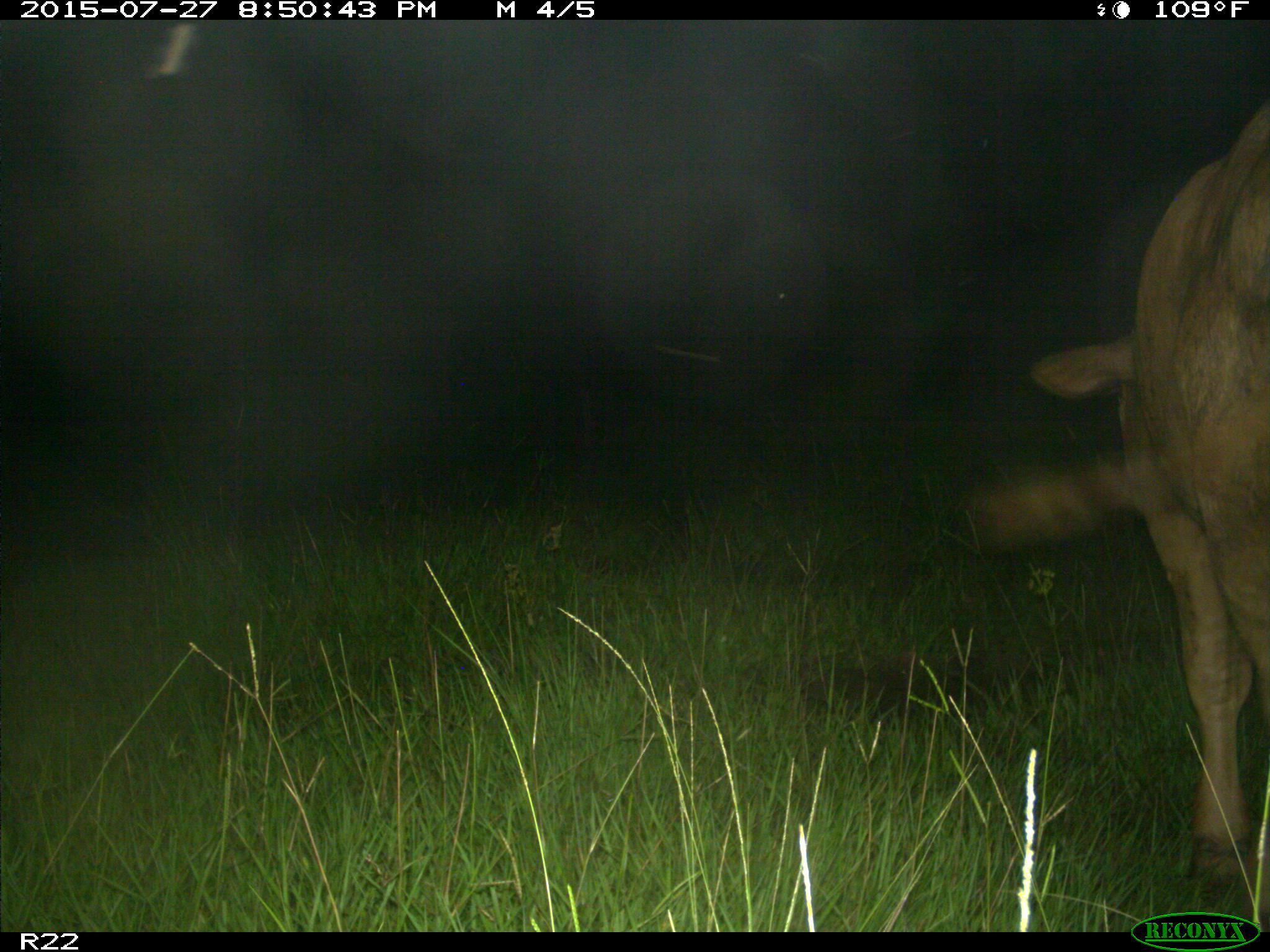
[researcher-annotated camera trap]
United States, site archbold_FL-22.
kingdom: Animalia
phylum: Chordata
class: Mammalia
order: Artiodactyla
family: Bovidae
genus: Bos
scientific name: Bos taurus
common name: domestic cow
Bos taurus (domestic cow).